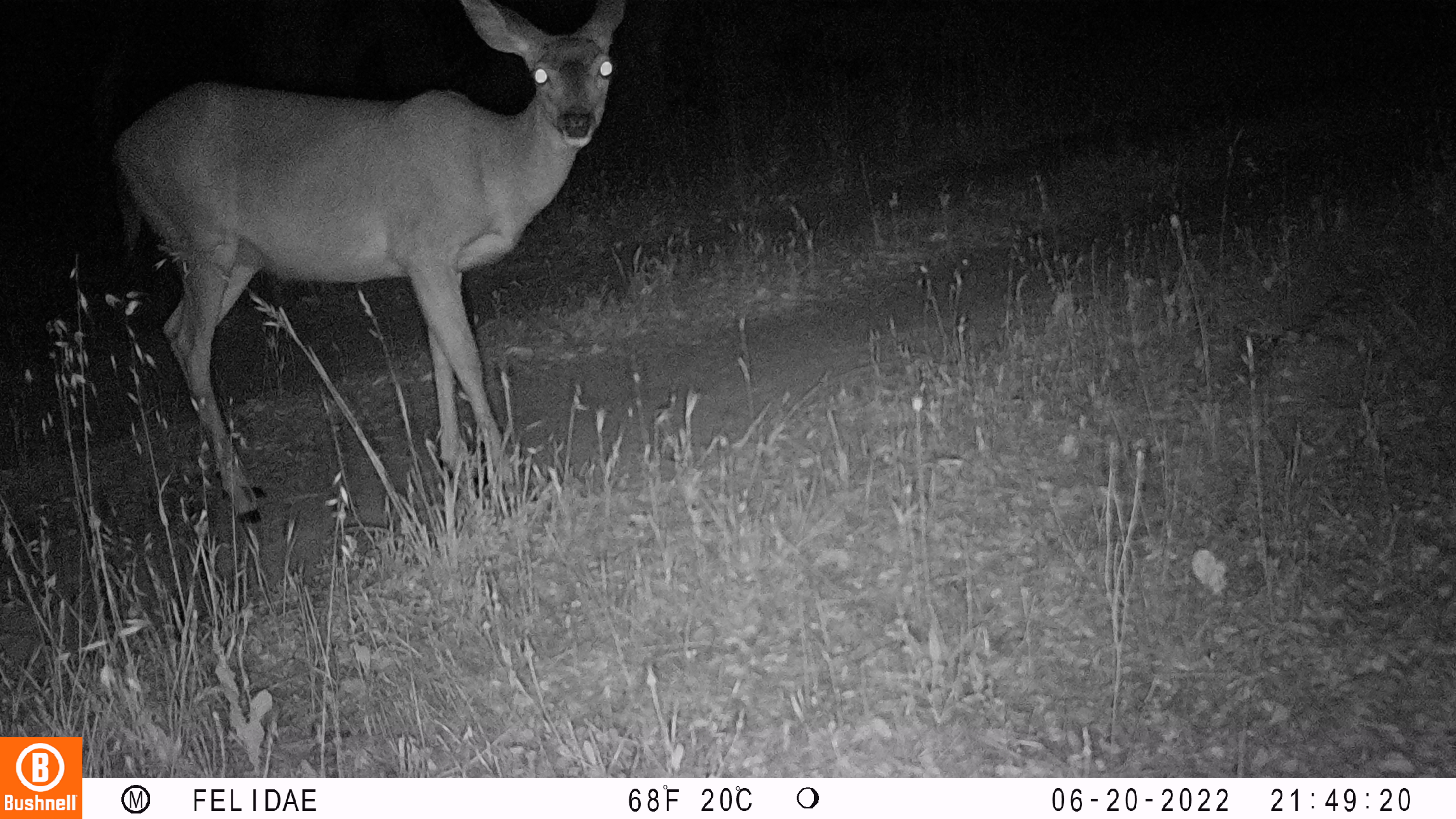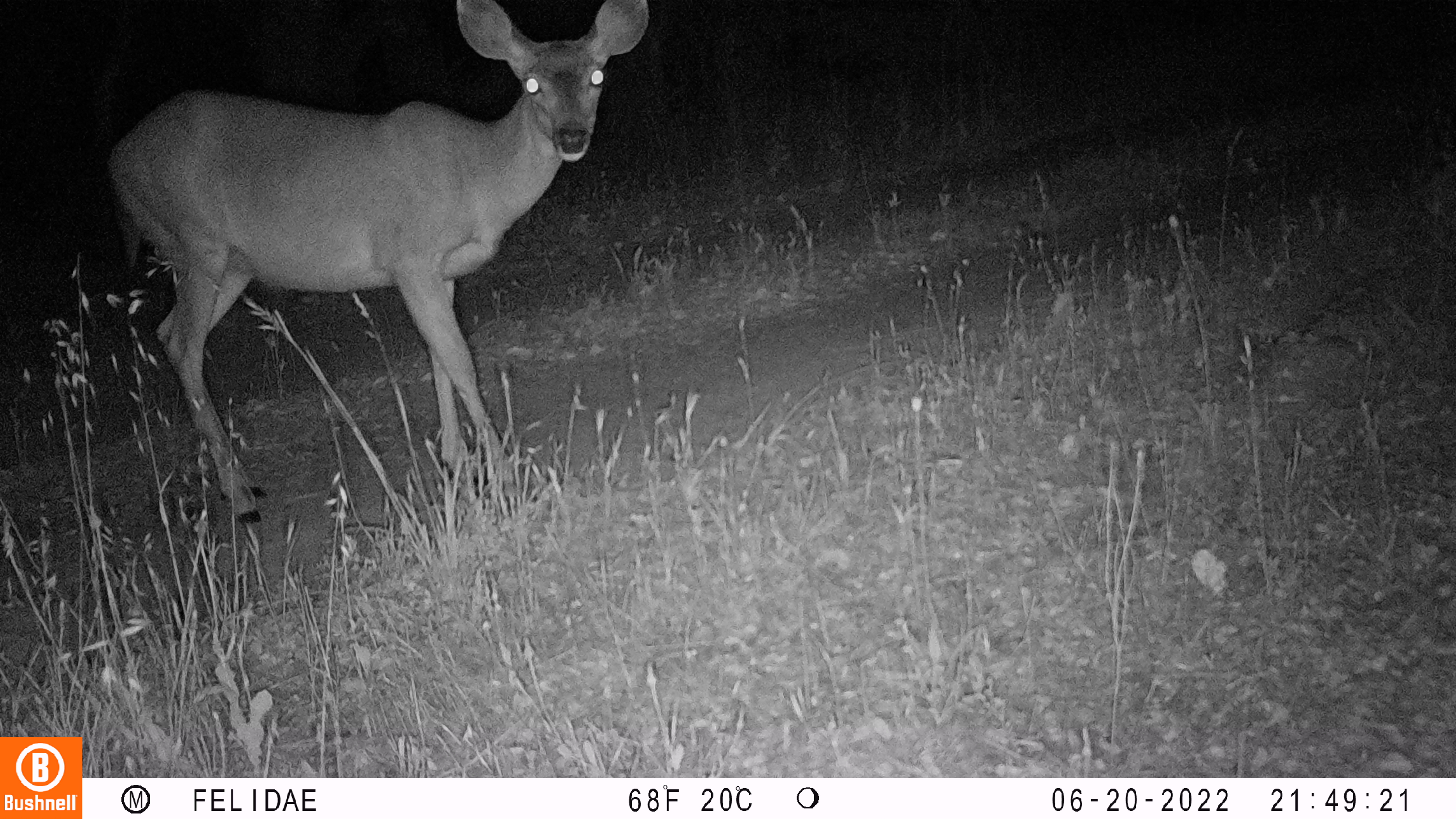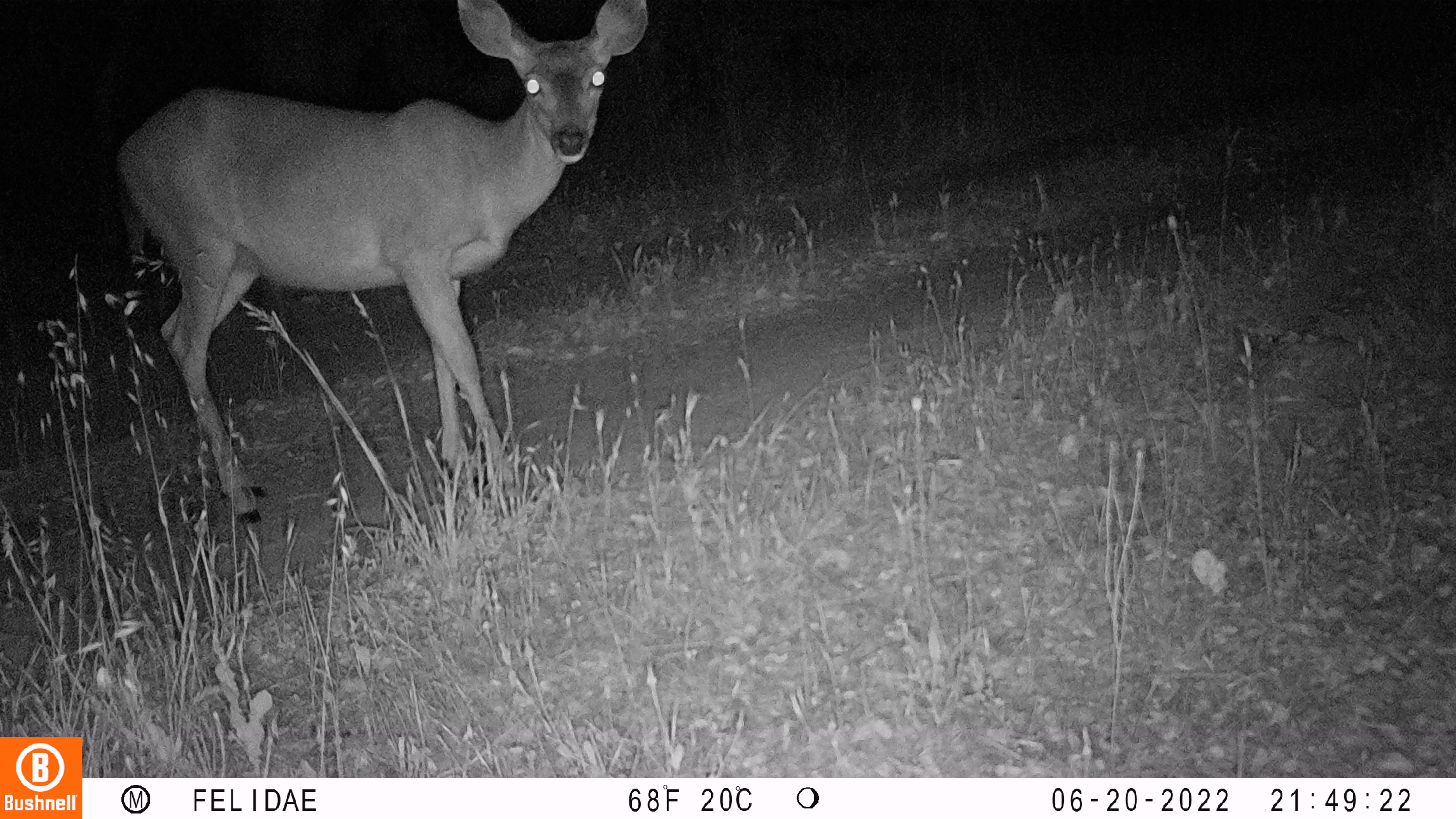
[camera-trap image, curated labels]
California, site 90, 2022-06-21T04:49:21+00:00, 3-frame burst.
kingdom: Animalia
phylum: Chordata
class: Mammalia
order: Artiodactyla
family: Cervidae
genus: Odocoileus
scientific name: Odocoileus hemionus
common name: mule deer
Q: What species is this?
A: Mule deer (Odocoileus hemionus).